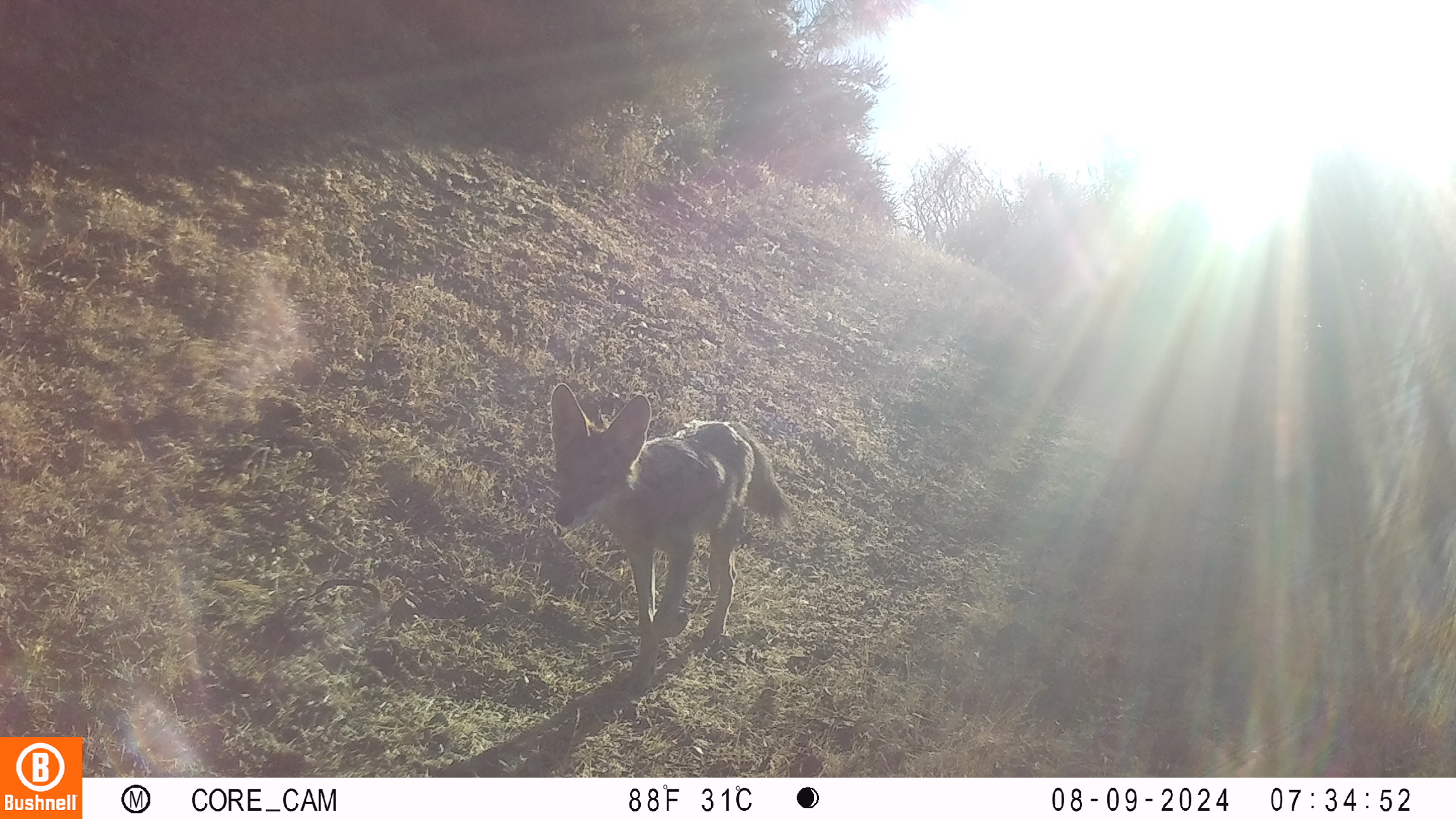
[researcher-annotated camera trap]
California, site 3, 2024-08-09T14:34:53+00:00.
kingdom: Animalia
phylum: Chordata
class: Mammalia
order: Carnivora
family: Canidae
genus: Canis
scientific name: Canis latrans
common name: coyote